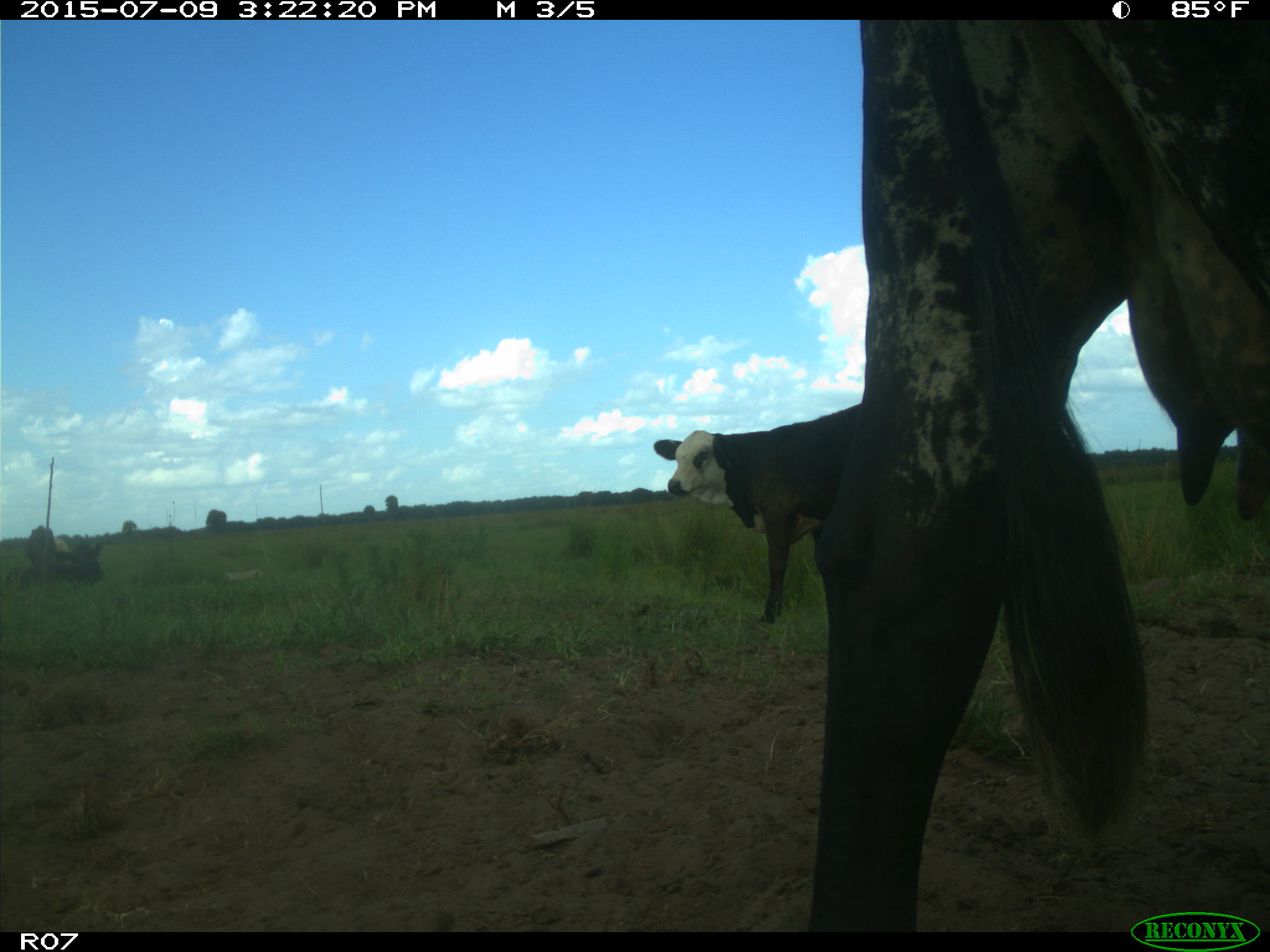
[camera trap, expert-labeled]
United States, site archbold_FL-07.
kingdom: Animalia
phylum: Chordata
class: Mammalia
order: Artiodactyla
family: Bovidae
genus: Bos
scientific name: Bos taurus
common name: domestic cow